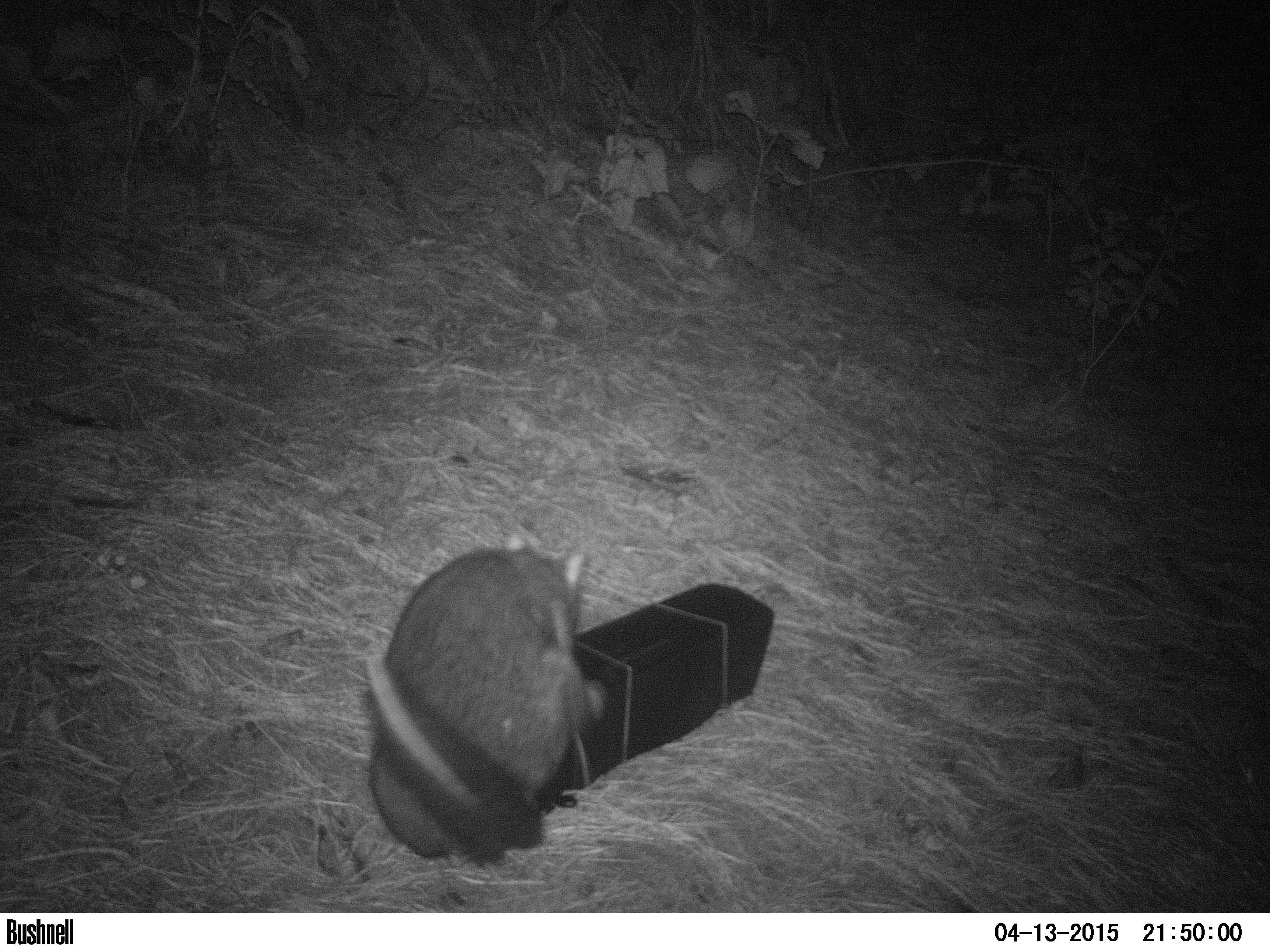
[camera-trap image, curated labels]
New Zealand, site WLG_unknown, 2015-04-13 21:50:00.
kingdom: Animalia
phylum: Chordata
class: Mammalia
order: Diprotodontia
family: Phalangeridae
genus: Trichosurus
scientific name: Trichosurus vulpecula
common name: common brushtail possum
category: possum